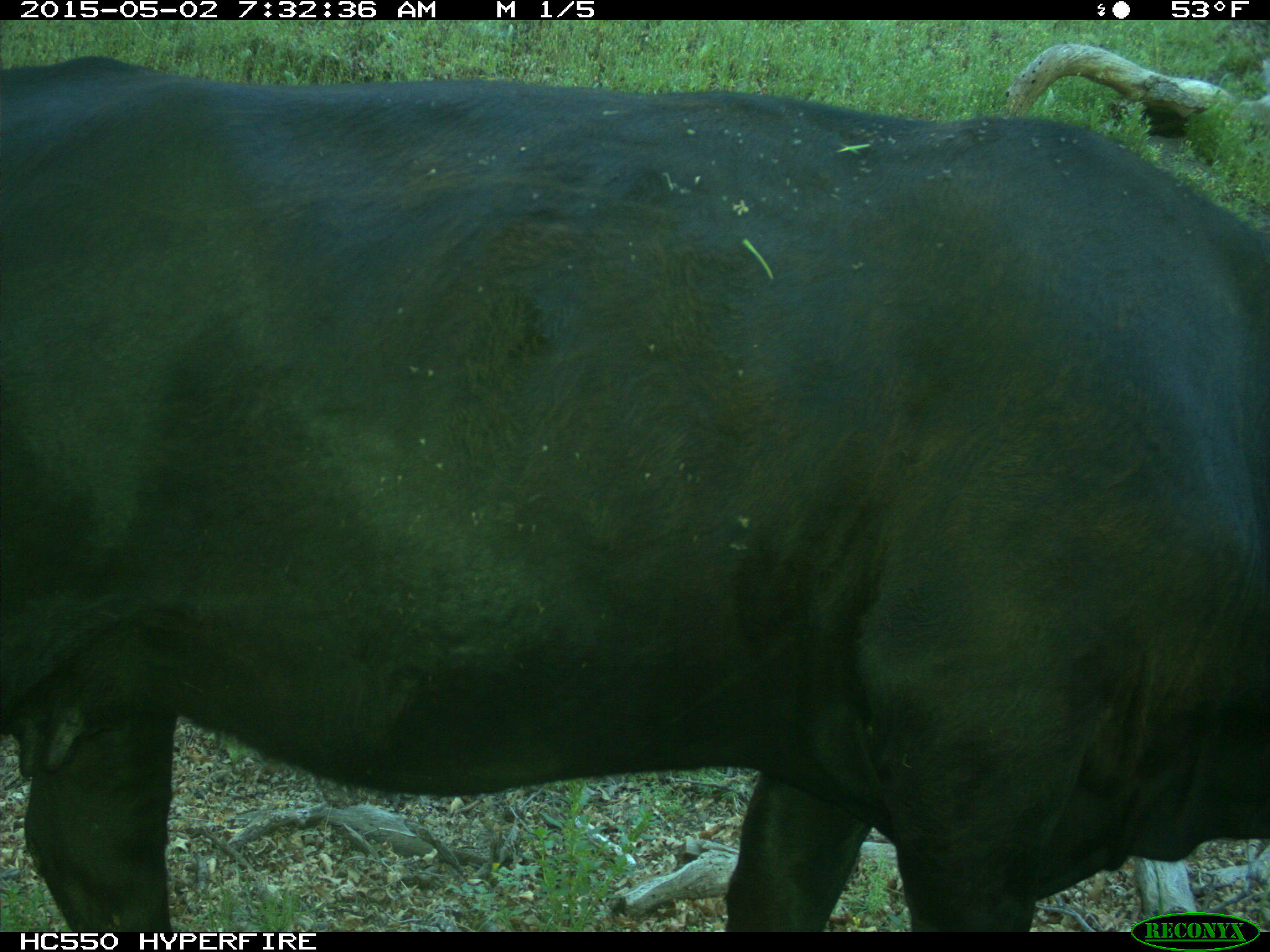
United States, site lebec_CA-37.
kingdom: Animalia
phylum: Chordata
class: Mammalia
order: Artiodactyla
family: Bovidae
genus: Bos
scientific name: Bos taurus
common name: domestic cow